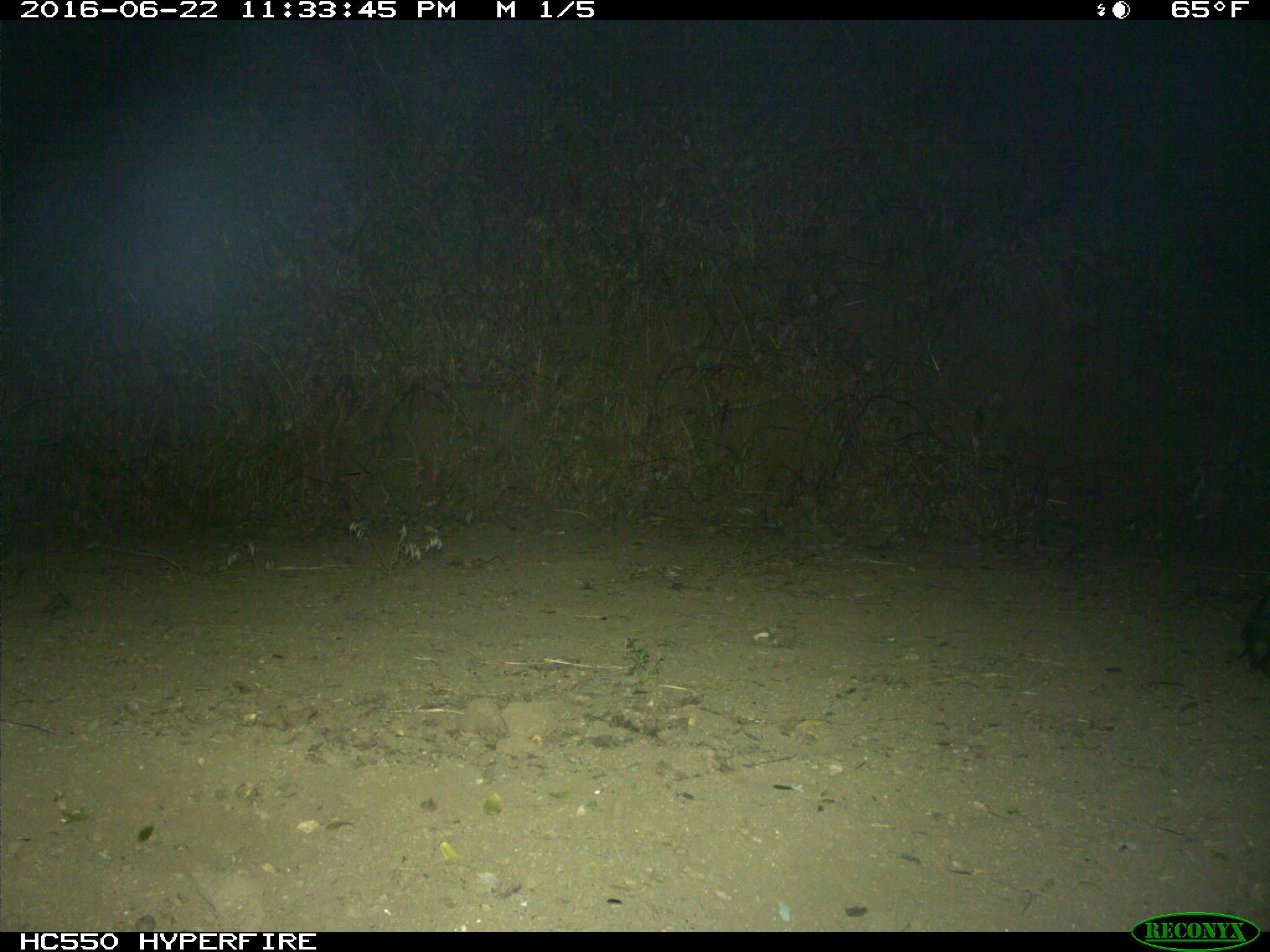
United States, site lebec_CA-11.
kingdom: Animalia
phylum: Chordata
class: Mammalia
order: Artiodactyla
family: Suidae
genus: Sus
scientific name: Sus scrofa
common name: wild boar